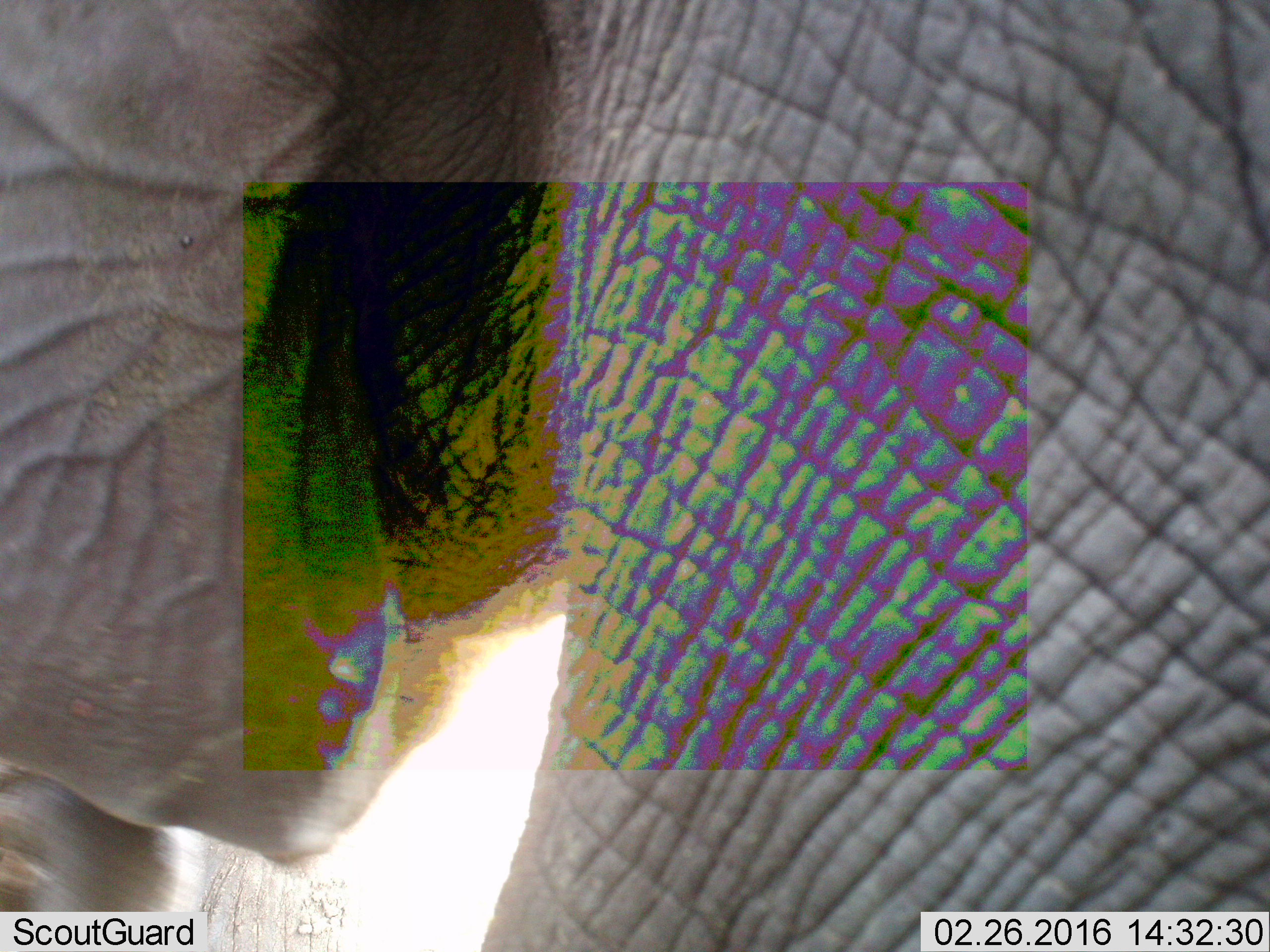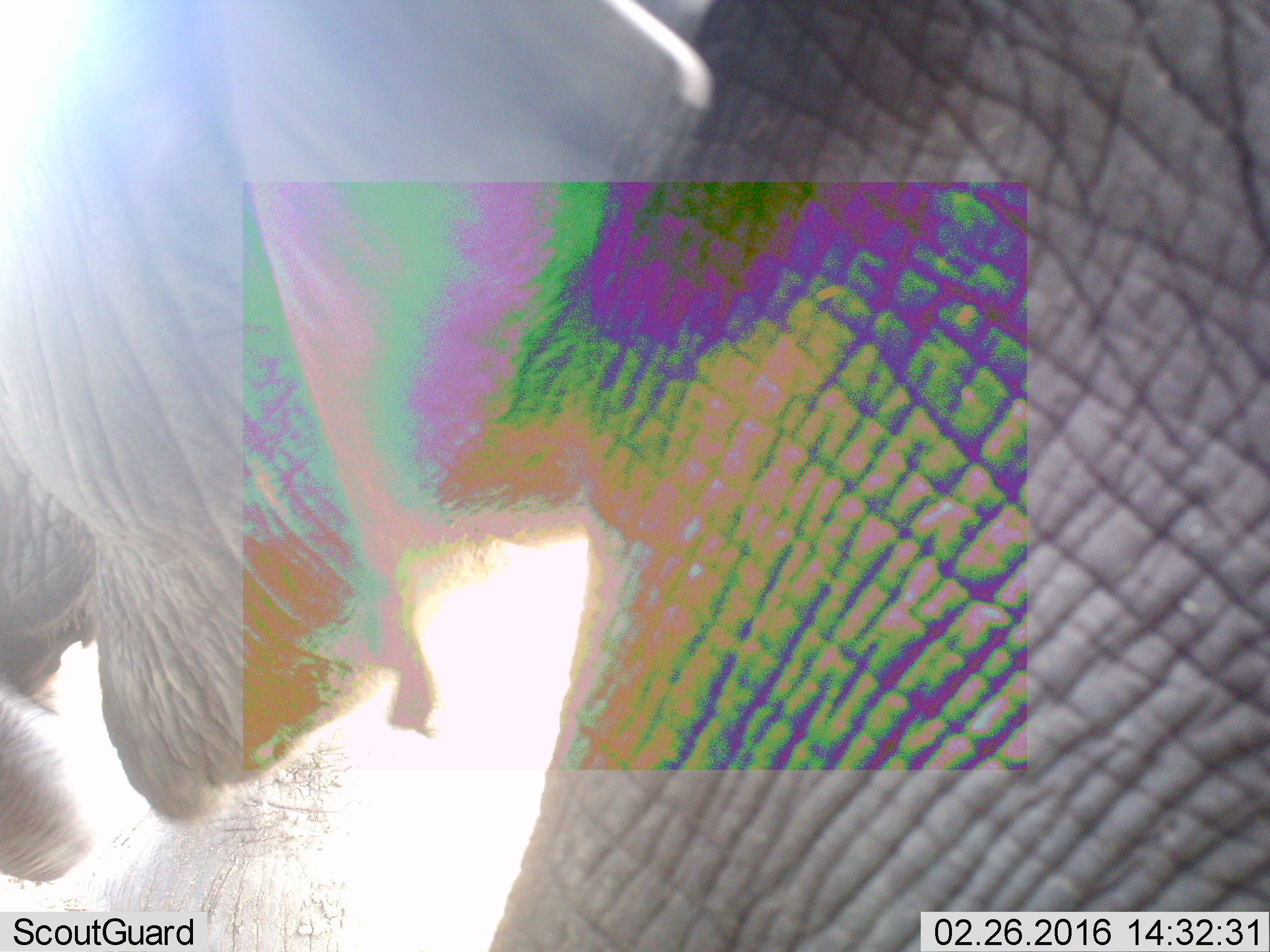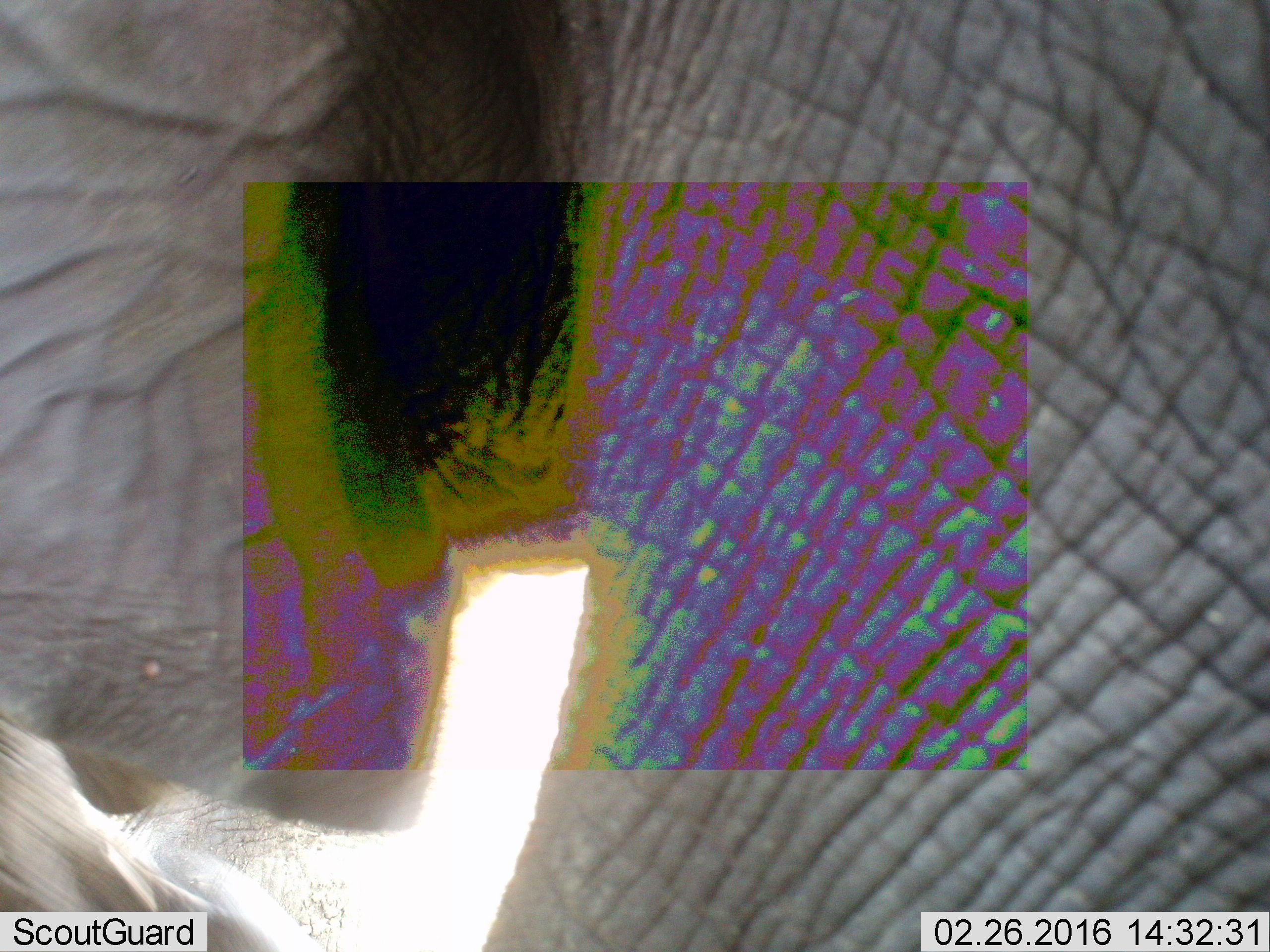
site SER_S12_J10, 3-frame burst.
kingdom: Animalia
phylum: Chordata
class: Mammalia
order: Proboscidea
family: Elephantidae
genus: Loxodonta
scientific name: Loxodonta africana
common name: african bush elephant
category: elephant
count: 1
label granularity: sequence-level